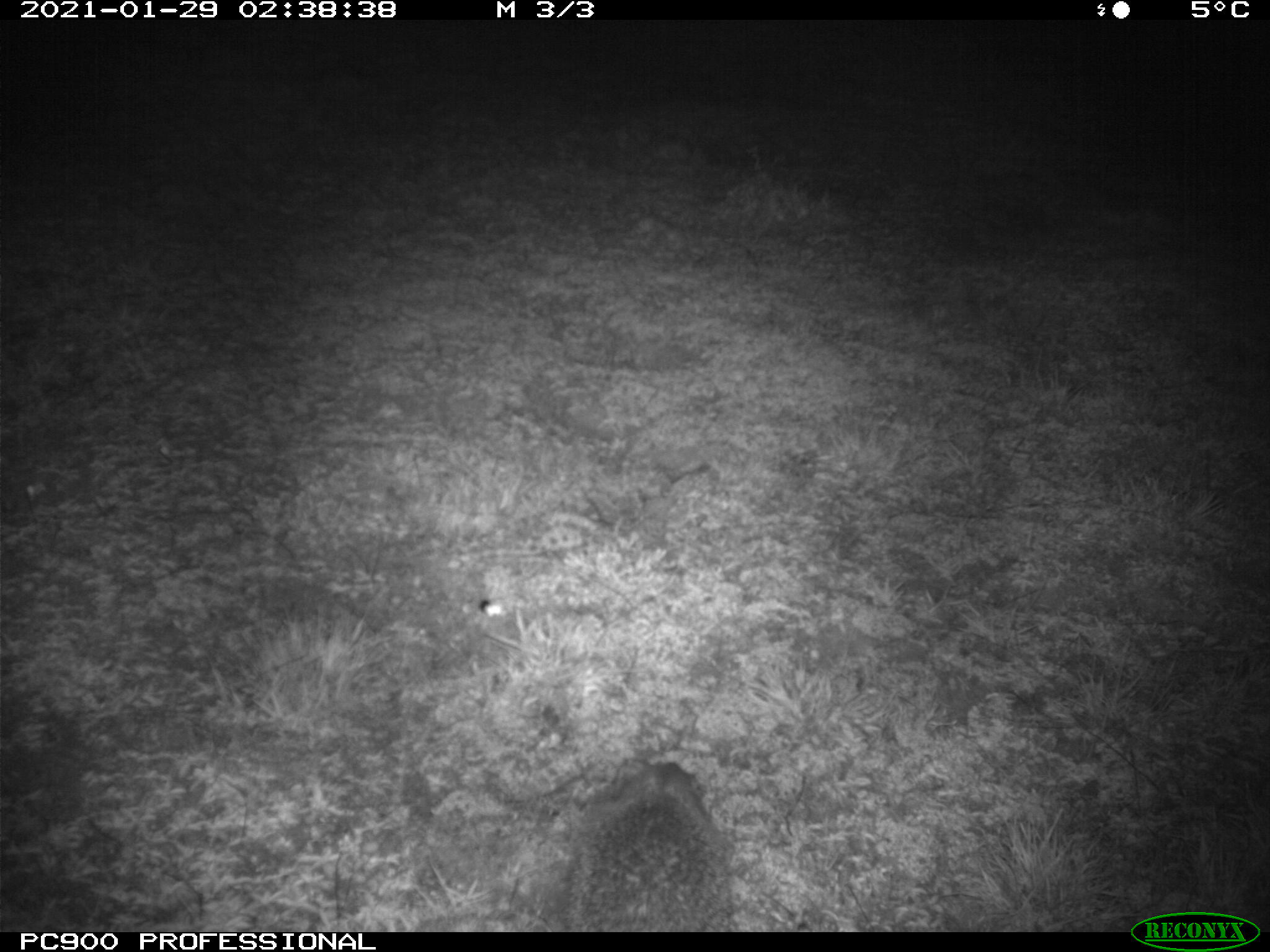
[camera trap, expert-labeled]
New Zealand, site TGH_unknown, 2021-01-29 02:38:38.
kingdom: Animalia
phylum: Chordata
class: Mammalia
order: Eulipotyphla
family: Erinaceidae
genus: Erinaceus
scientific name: Erinaceus europaeus europaeus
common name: european hedgehog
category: hedgehog